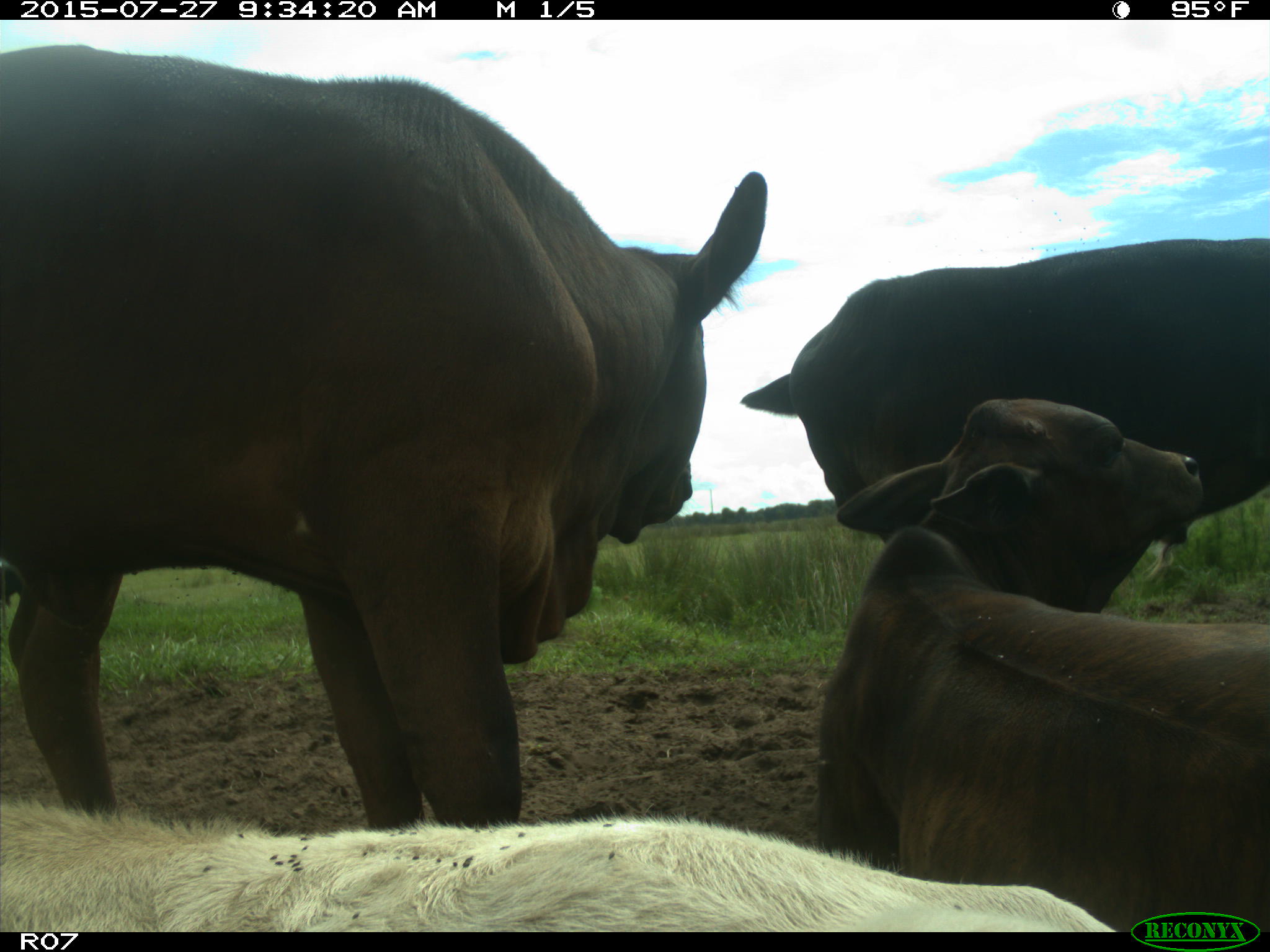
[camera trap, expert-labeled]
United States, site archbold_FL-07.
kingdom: Animalia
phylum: Chordata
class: Mammalia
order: Artiodactyla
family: Bovidae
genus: Bos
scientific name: Bos taurus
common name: domestic cow